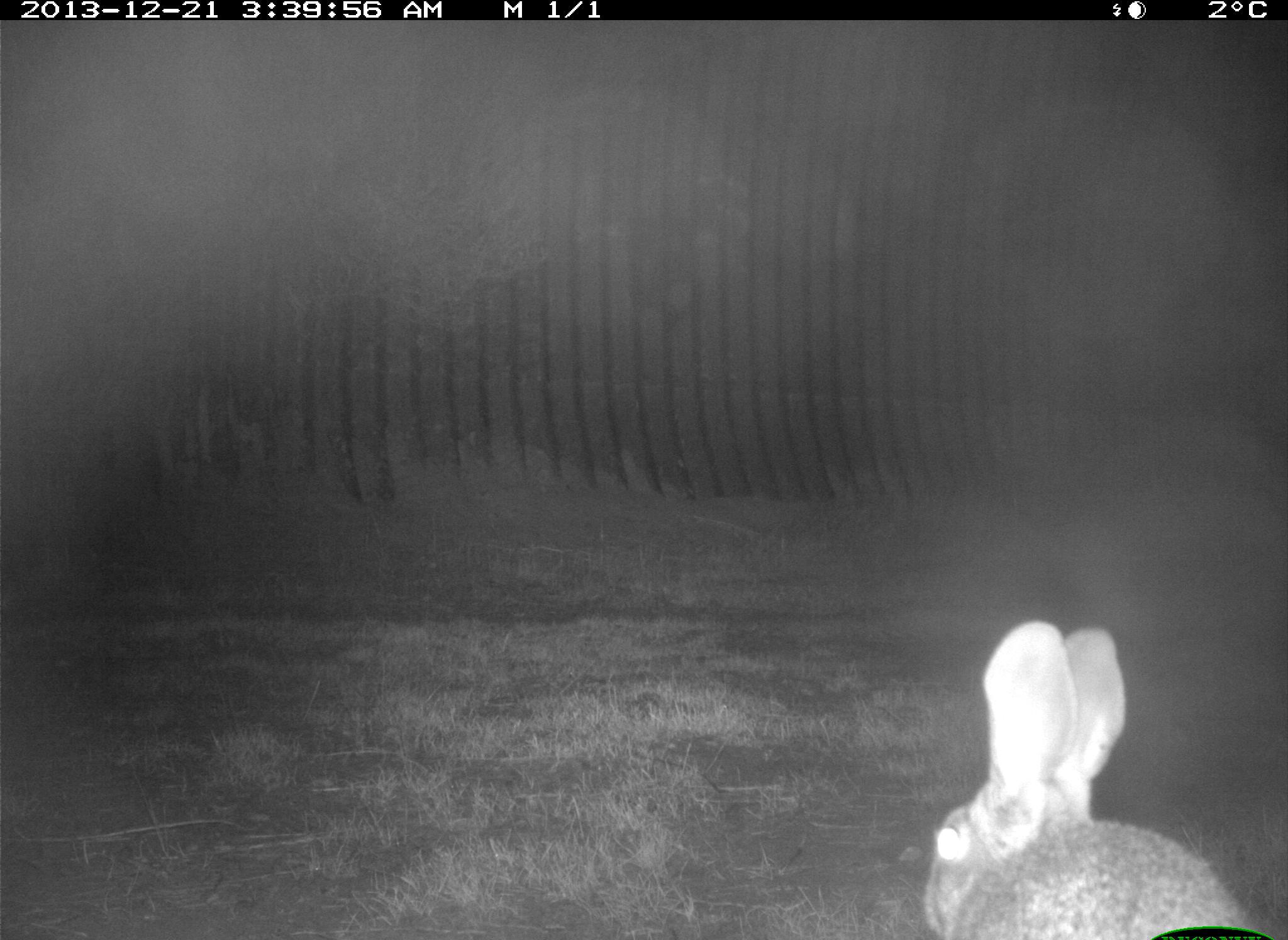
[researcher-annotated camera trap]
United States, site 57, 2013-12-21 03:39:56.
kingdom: Animalia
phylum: Chordata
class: Mammalia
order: Lagomorpha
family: Leporidae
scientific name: Leporidae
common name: rabbits and hares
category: rabbit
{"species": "rabbit (rabbits and hares) (Leporidae)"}